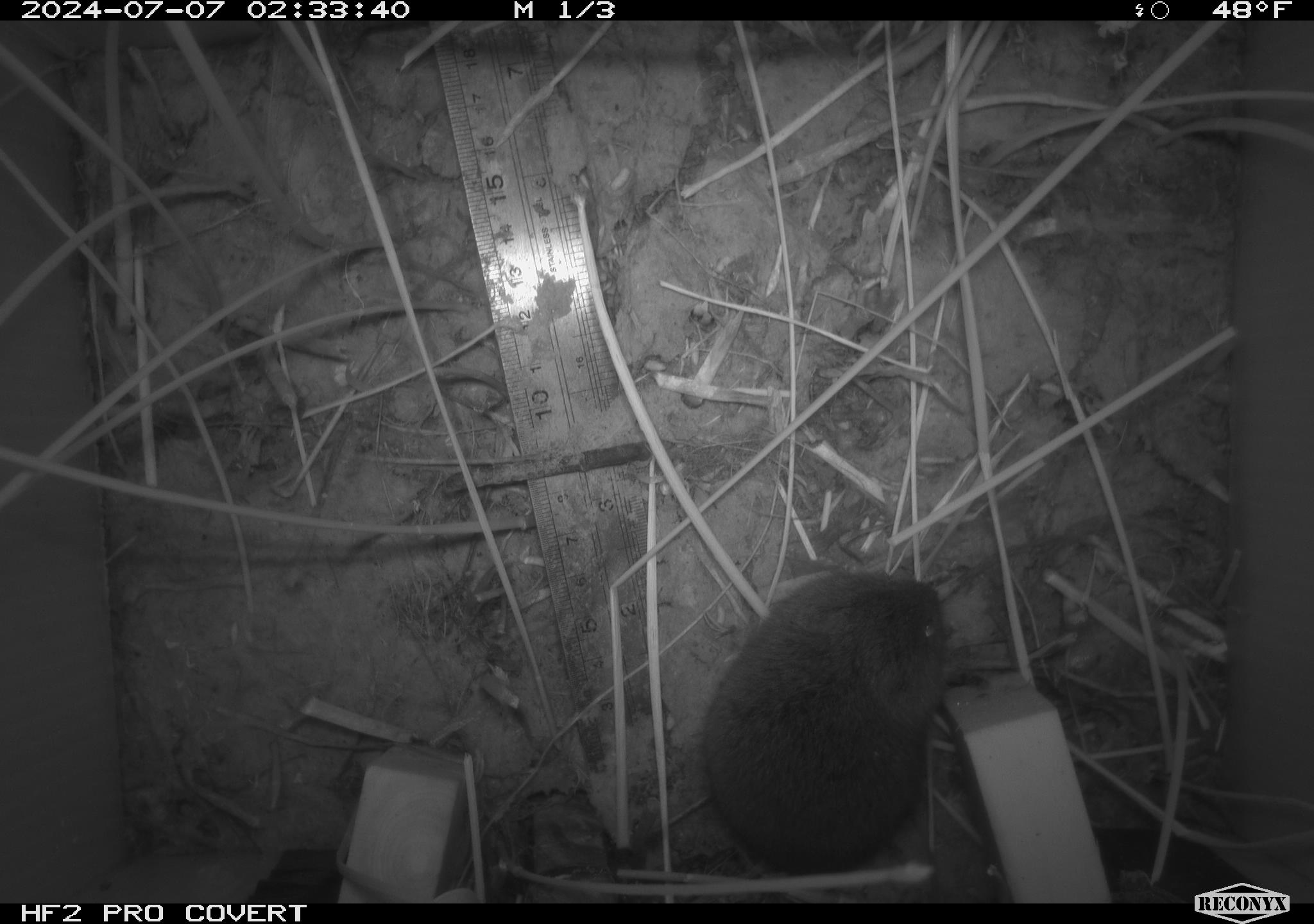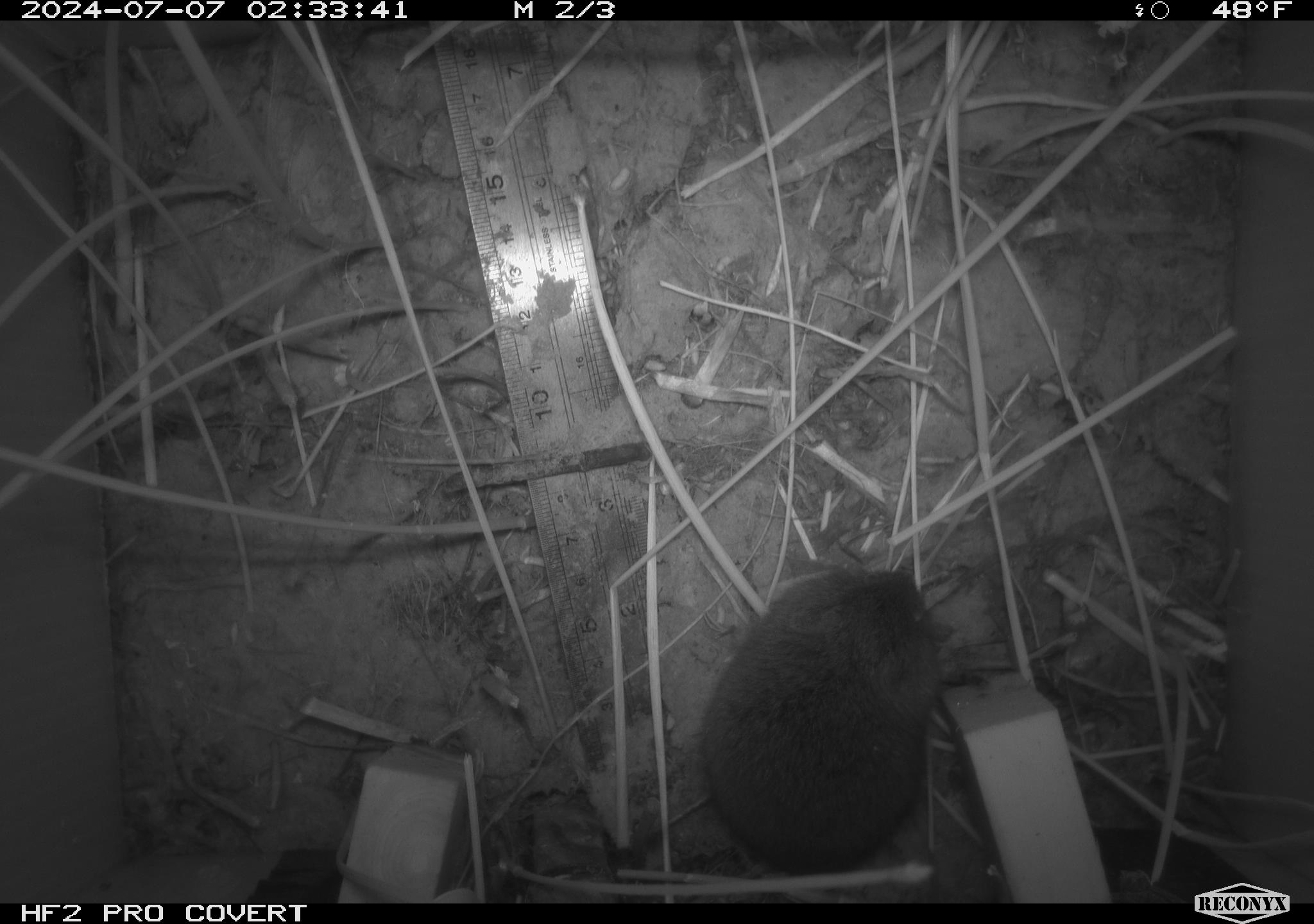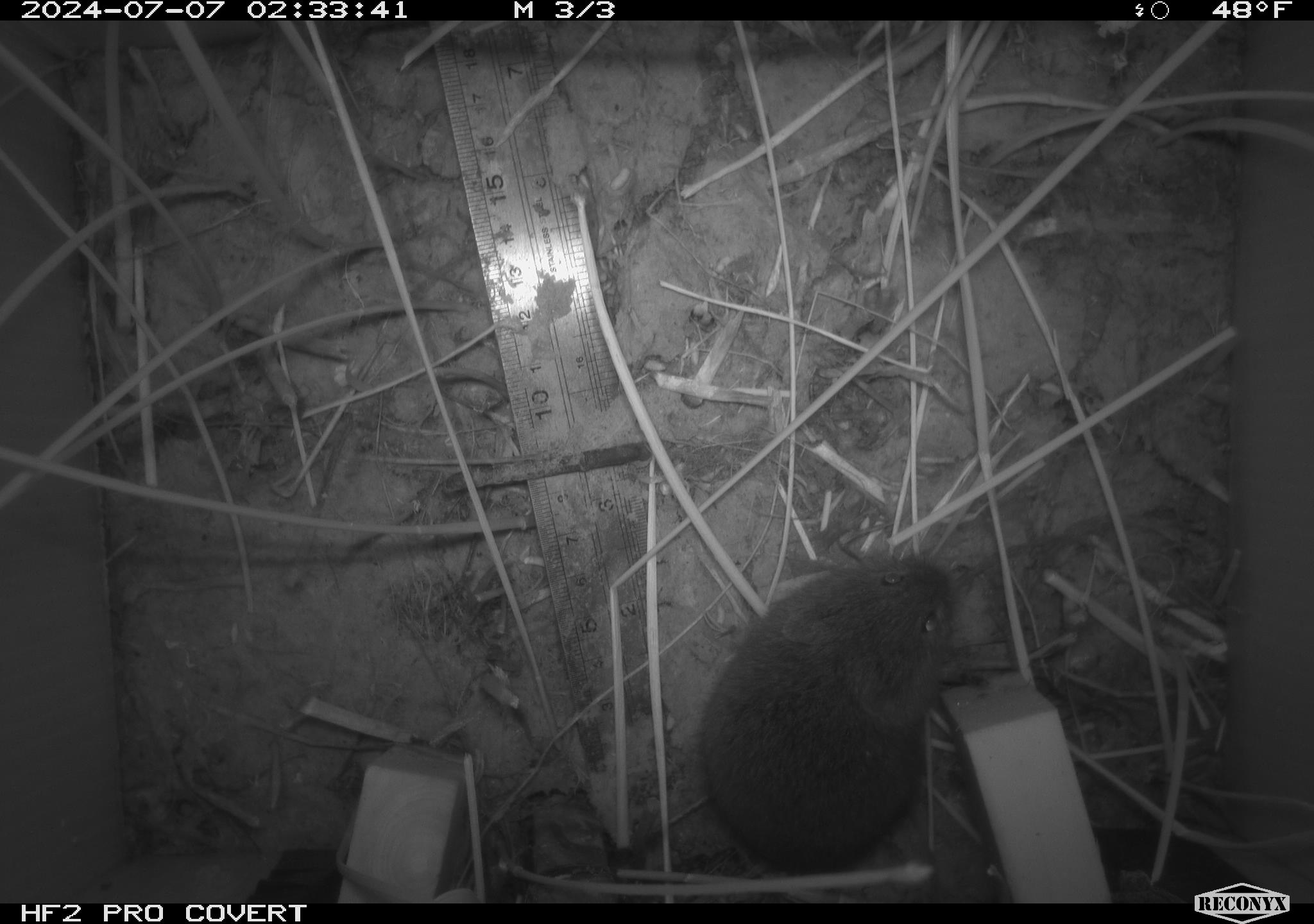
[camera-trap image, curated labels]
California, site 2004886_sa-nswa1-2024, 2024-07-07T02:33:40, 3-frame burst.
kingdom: Animalia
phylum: Chordata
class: Mammalia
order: Rodentia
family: Cricetidae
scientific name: Arvicolinae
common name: voles, lemmings, and muskrats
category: arvicolinae subfamily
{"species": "arvicolinae subfamily (voles, lemmings, and muskrats) (Arvicolinae)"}